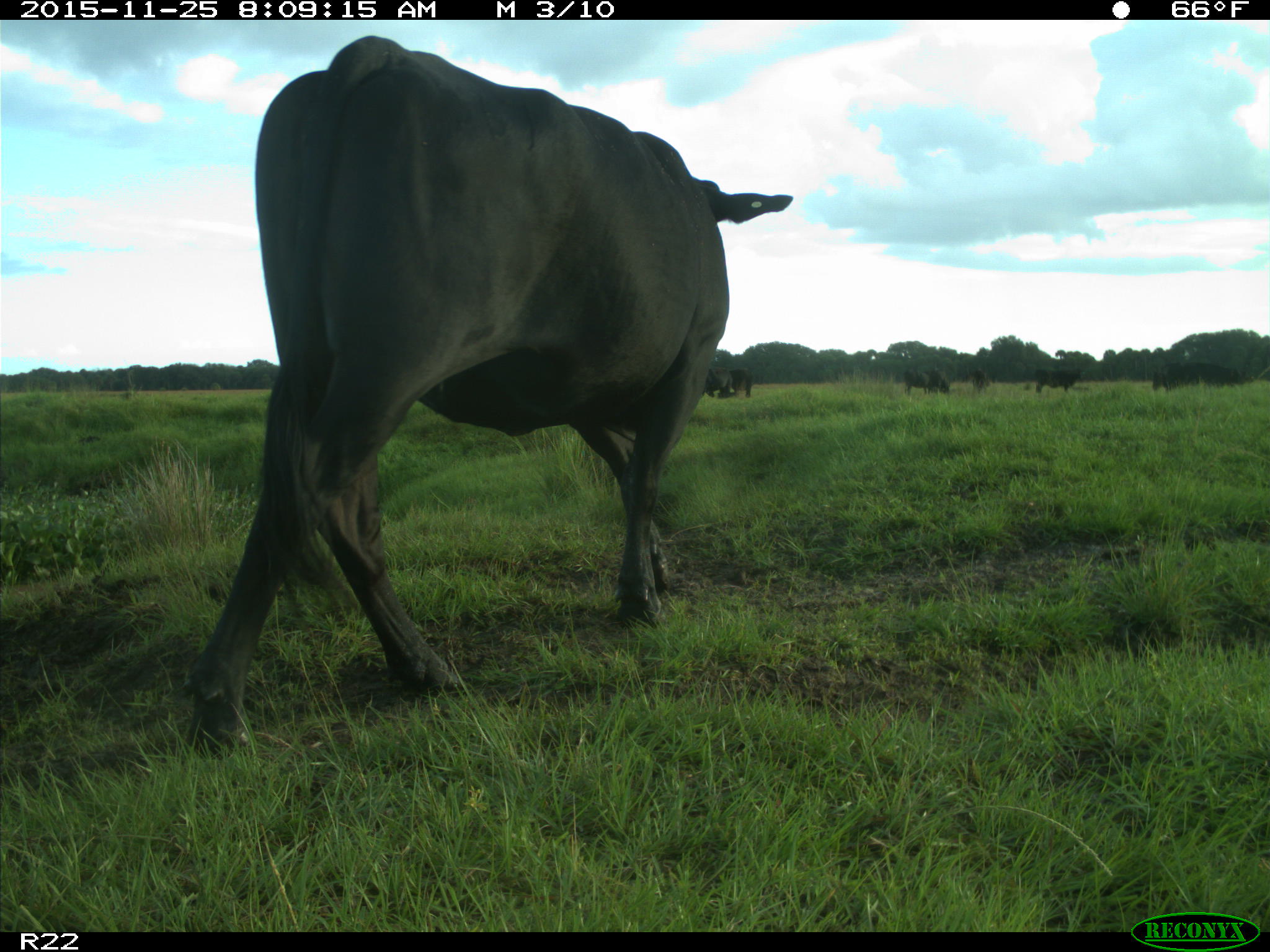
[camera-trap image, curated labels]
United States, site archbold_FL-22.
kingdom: Animalia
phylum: Chordata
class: Mammalia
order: Artiodactyla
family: Bovidae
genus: Bos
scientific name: Bos taurus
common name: domestic cow